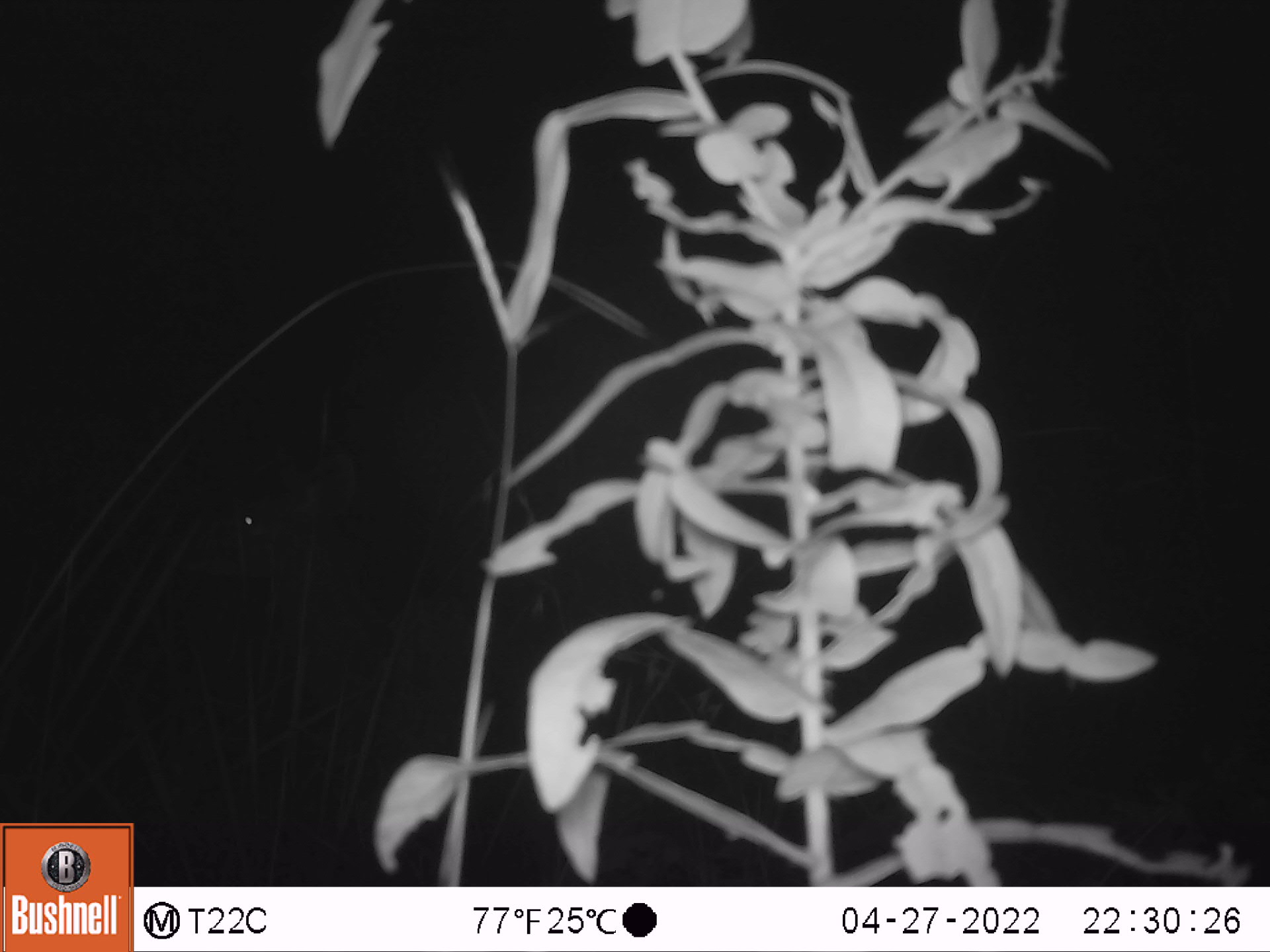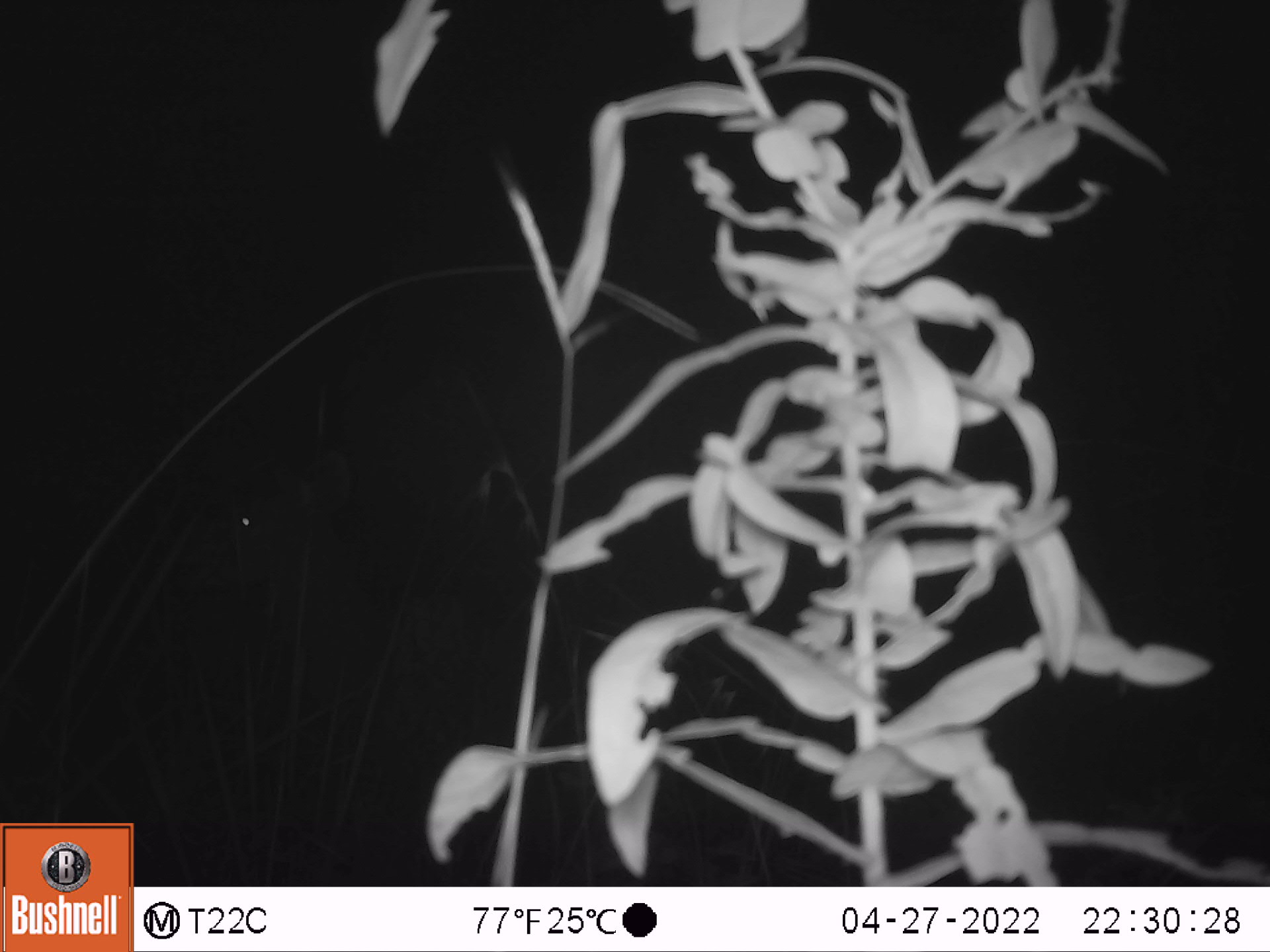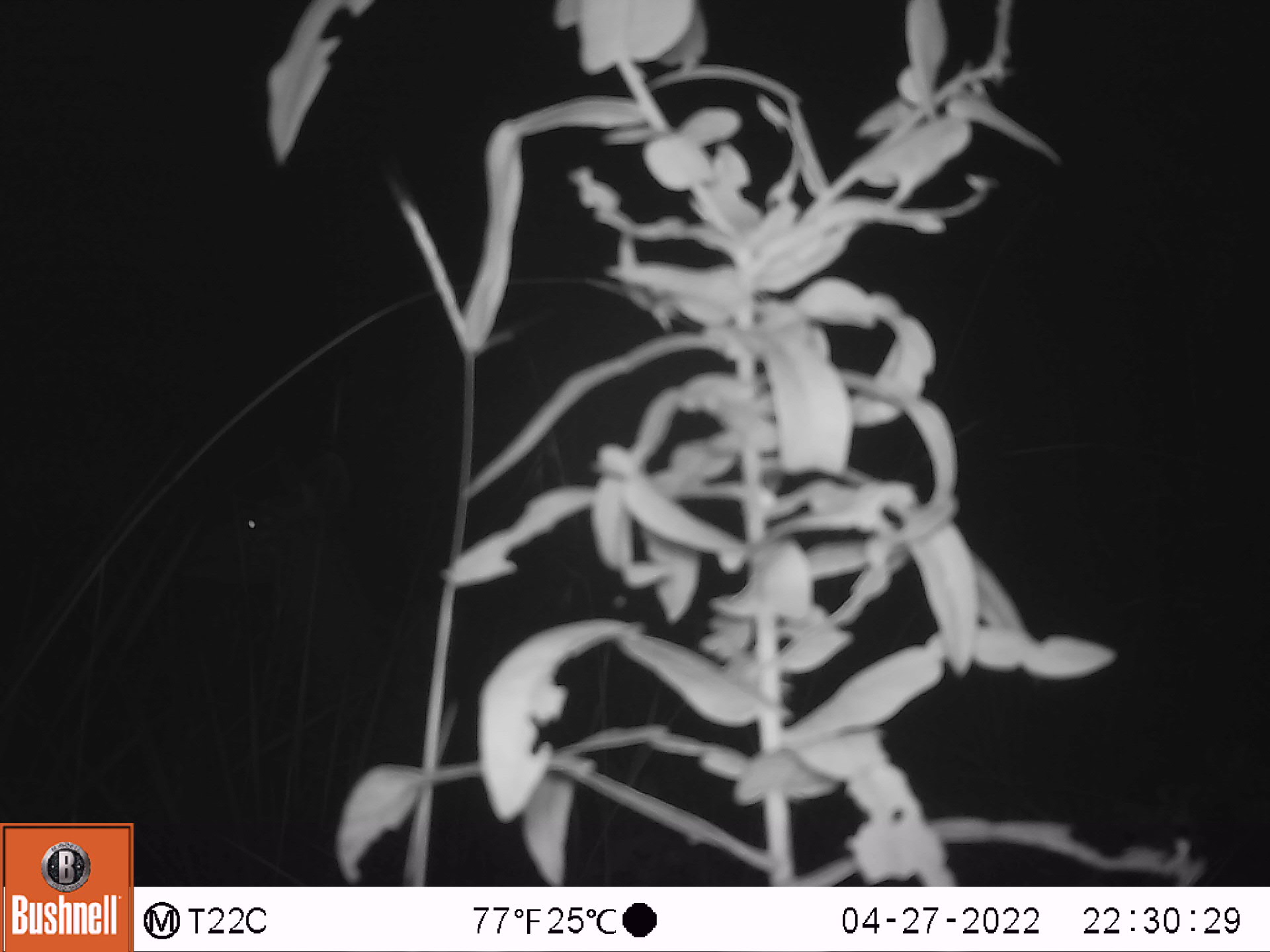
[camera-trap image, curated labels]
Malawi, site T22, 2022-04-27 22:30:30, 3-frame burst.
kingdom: Animalia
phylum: Chordata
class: Mammalia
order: Artiodactyla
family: Bovidae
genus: Tragelaphus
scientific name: Tragelaphus strepsiceros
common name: greater kudu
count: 1